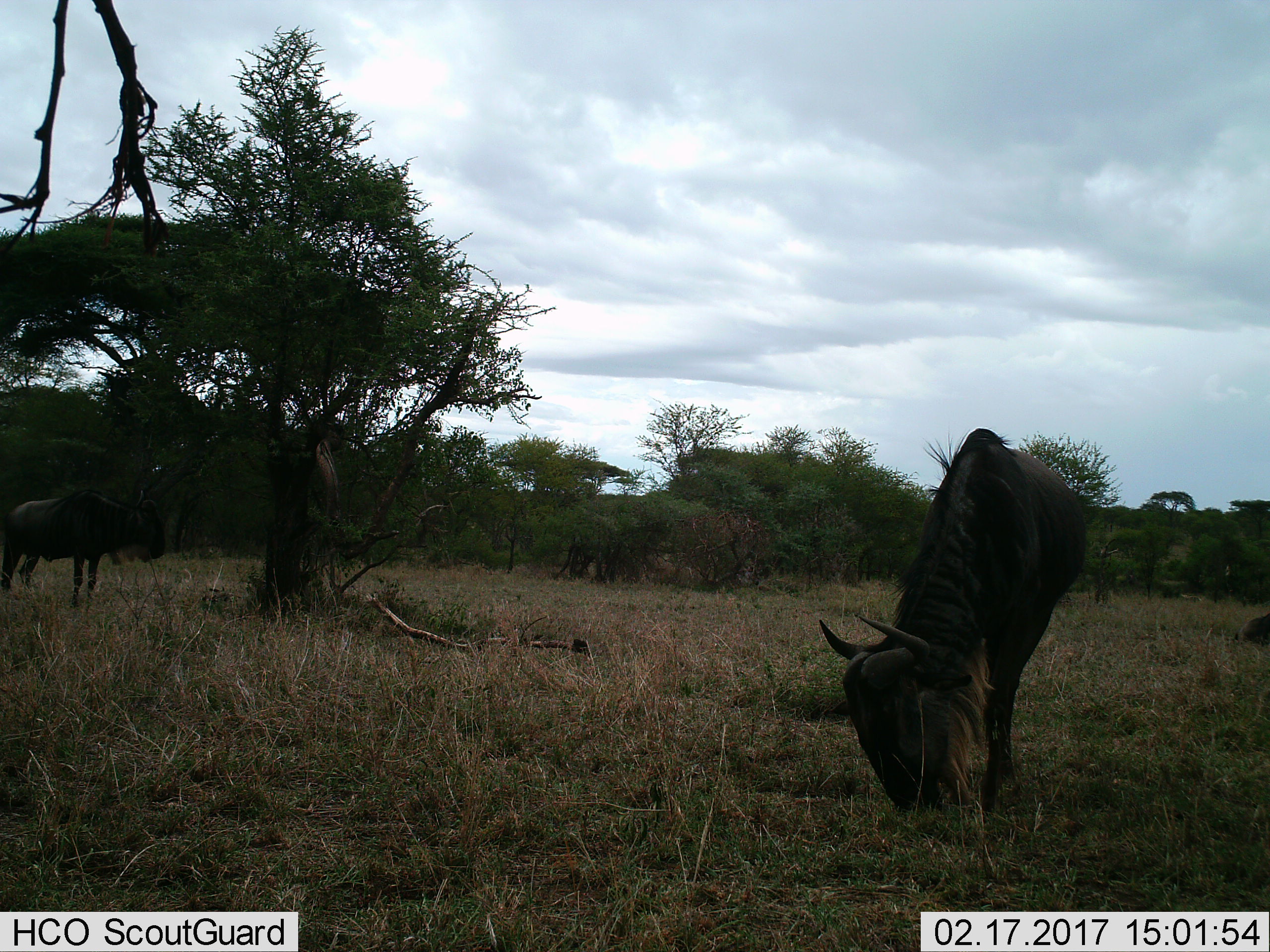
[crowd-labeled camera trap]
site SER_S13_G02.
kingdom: Animalia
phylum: Chordata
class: Mammalia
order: Artiodactyla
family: Bovidae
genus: Connochaetes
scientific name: Connochaetes taurinus taurinus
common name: blue wildebeest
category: wildebeestblue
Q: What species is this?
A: Wildebeestblue (blue wildebeest) (Connochaetes taurinus taurinus).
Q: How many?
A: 2.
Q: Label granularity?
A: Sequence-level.